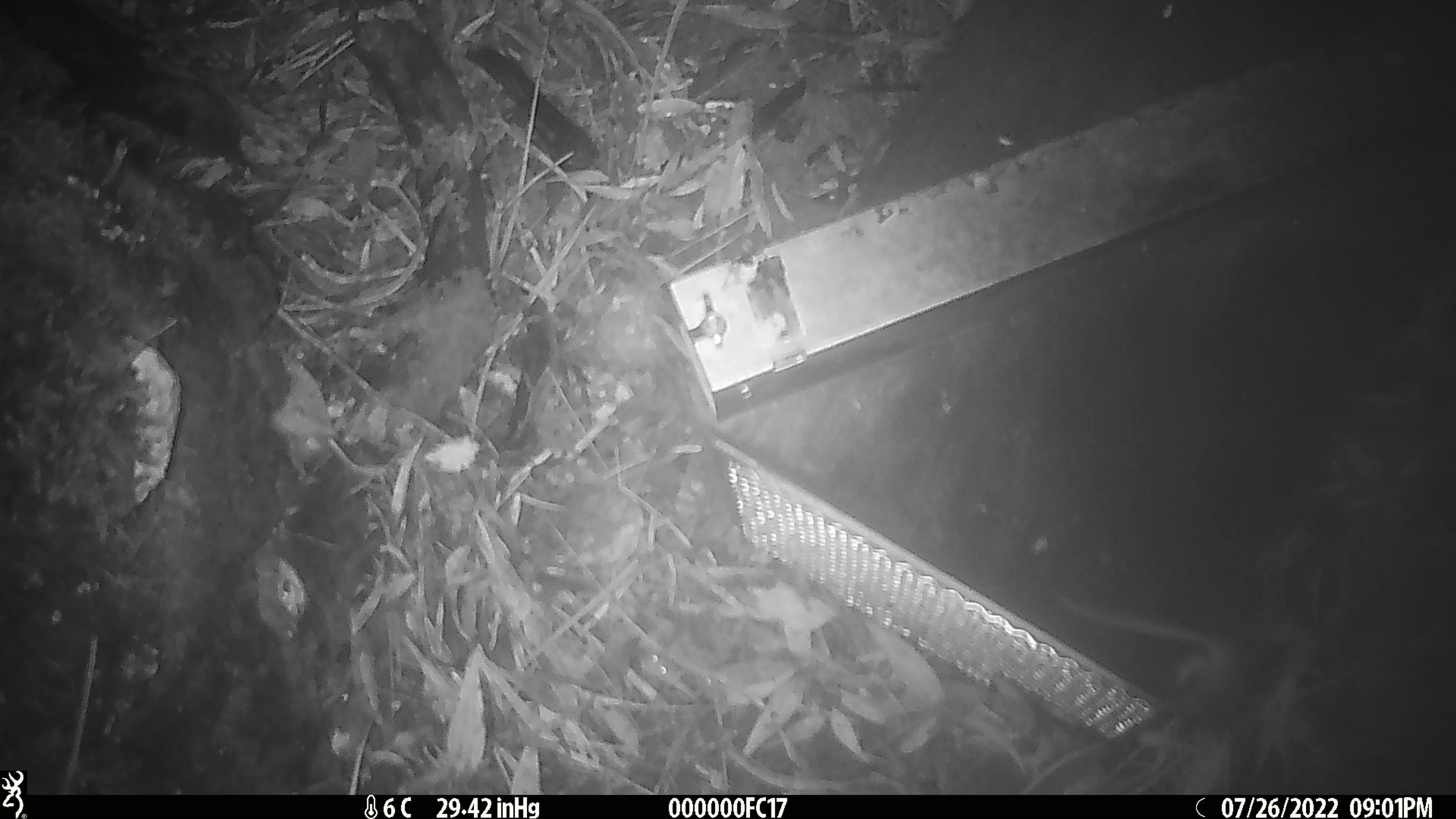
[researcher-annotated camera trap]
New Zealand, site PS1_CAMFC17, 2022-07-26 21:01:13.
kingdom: Animalia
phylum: Chordata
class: Mammalia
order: Rodentia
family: Muridae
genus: Mus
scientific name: Mus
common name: mouse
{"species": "mouse (Mus)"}